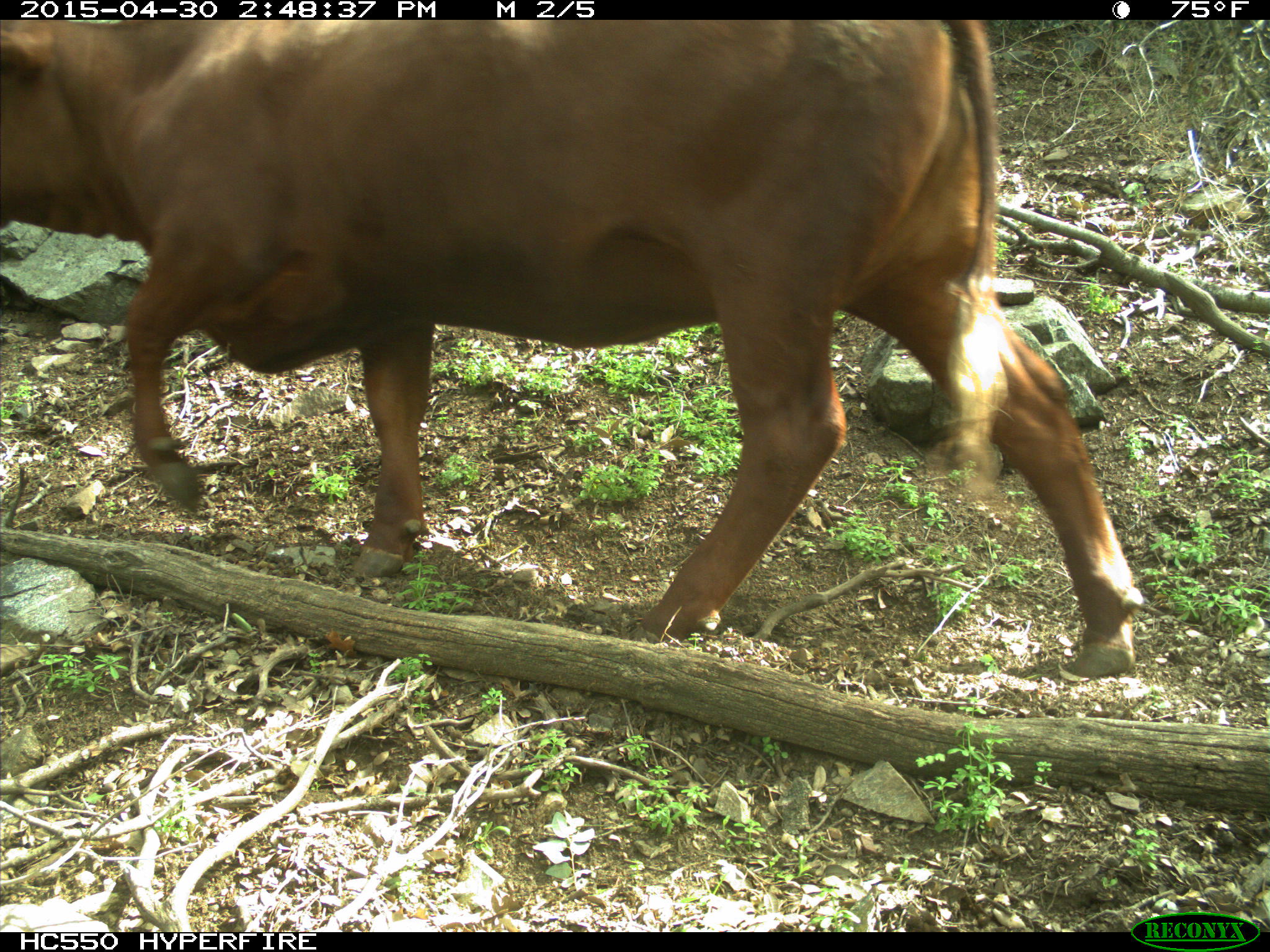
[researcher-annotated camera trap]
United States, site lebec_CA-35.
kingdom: Animalia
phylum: Chordata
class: Mammalia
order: Artiodactyla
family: Bovidae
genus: Bos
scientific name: Bos taurus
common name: domestic cow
Bos taurus (domestic cow).